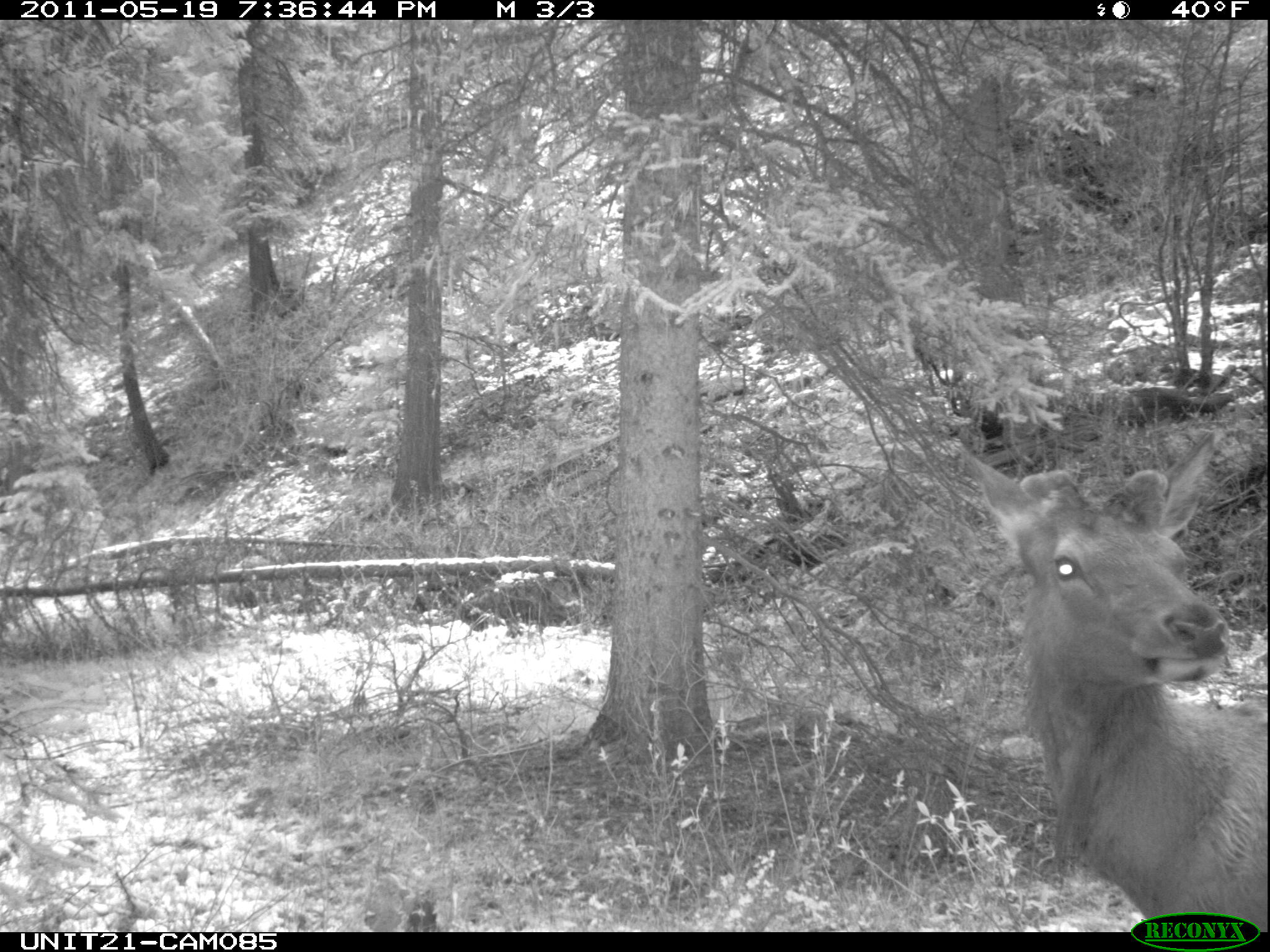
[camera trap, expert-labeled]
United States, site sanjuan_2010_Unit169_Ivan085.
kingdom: Animalia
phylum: Chordata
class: Mammalia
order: Artiodactyla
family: Cervidae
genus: Cervus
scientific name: Cervus elaphus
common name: red deer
Cervus elaphus (red deer).